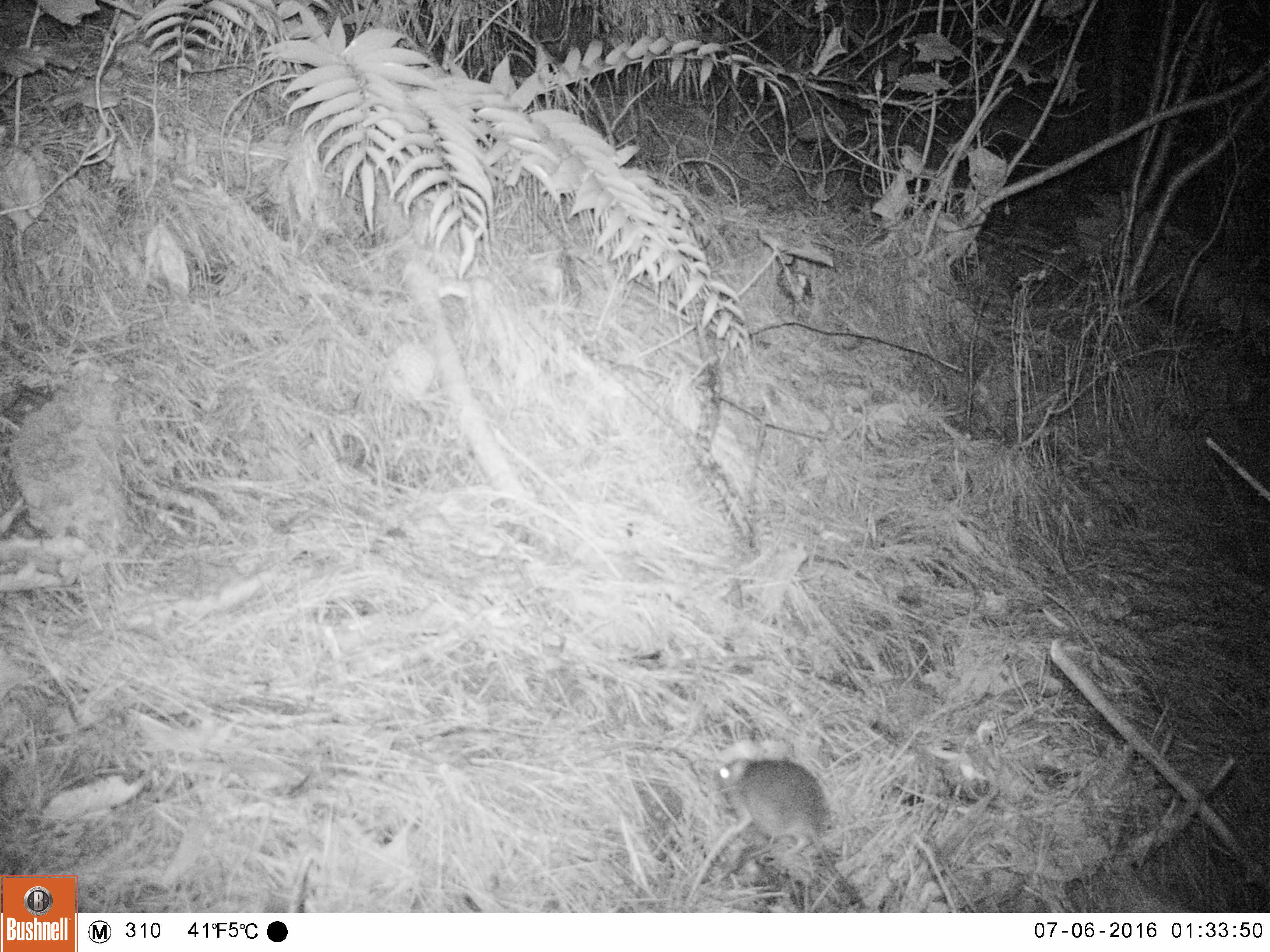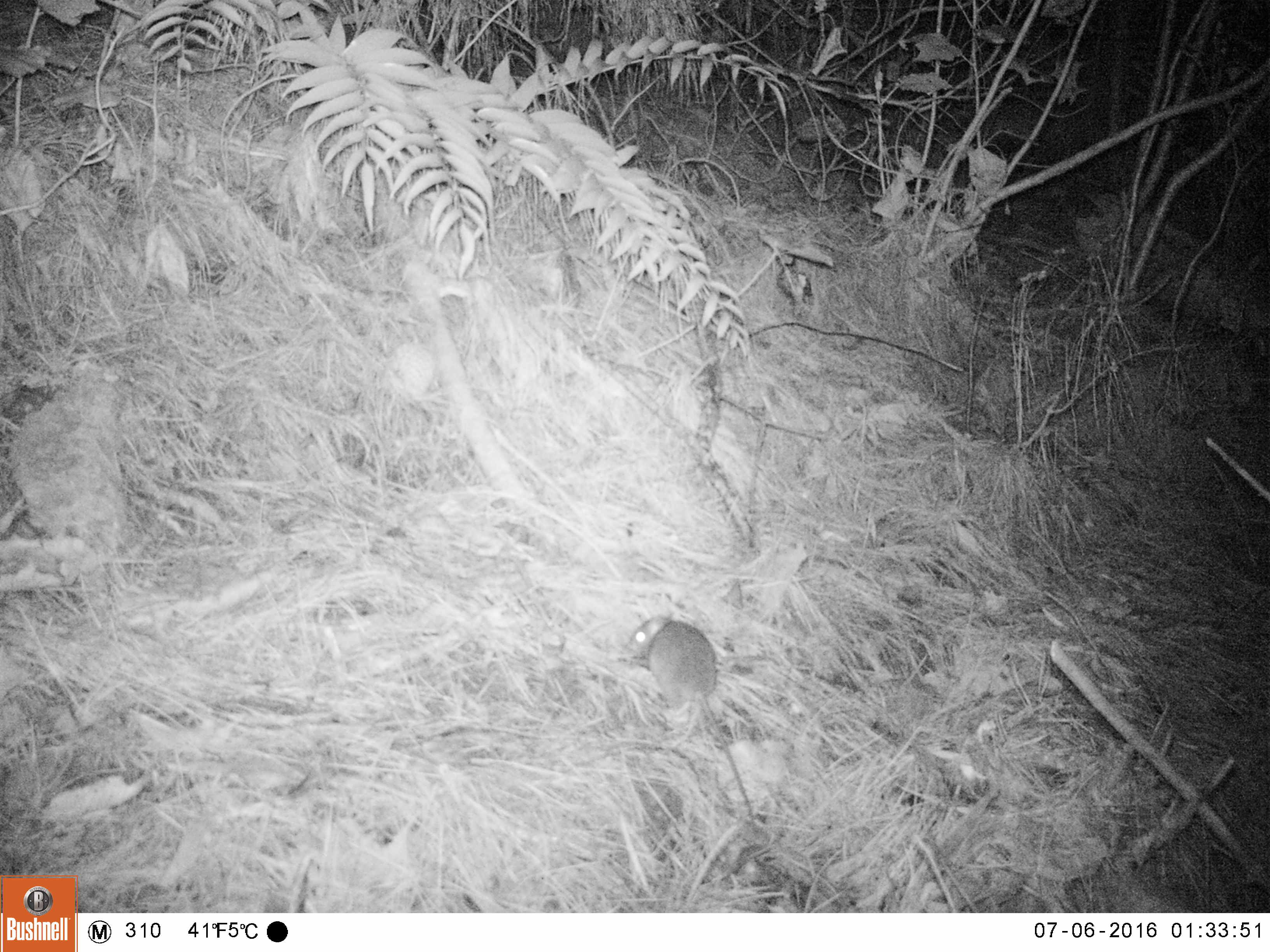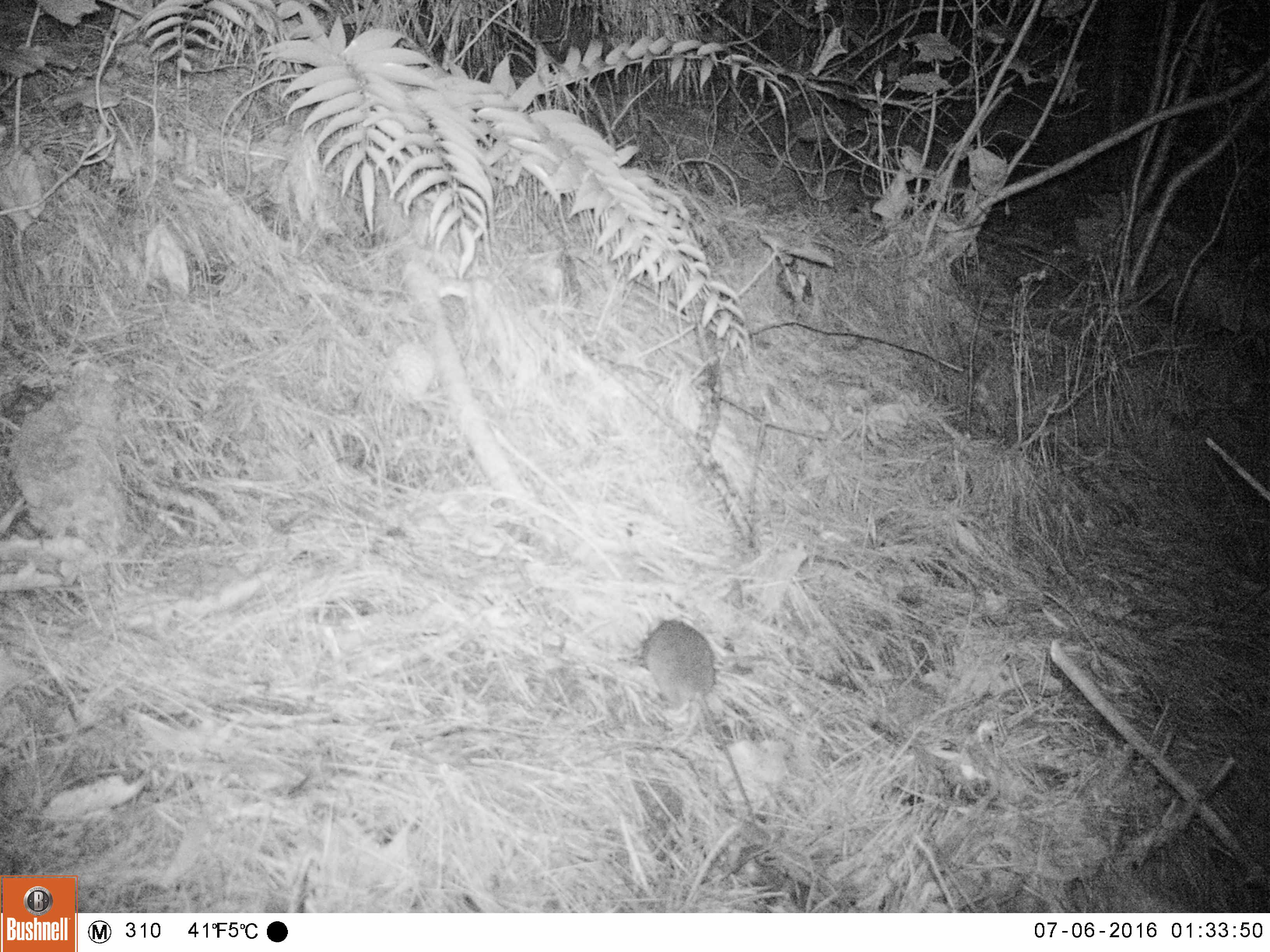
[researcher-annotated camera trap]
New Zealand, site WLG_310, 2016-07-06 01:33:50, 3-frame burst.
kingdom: Animalia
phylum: Chordata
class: Mammalia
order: Rodentia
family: Muridae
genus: Rattus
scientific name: Rattus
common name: rat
Rat (Rattus).